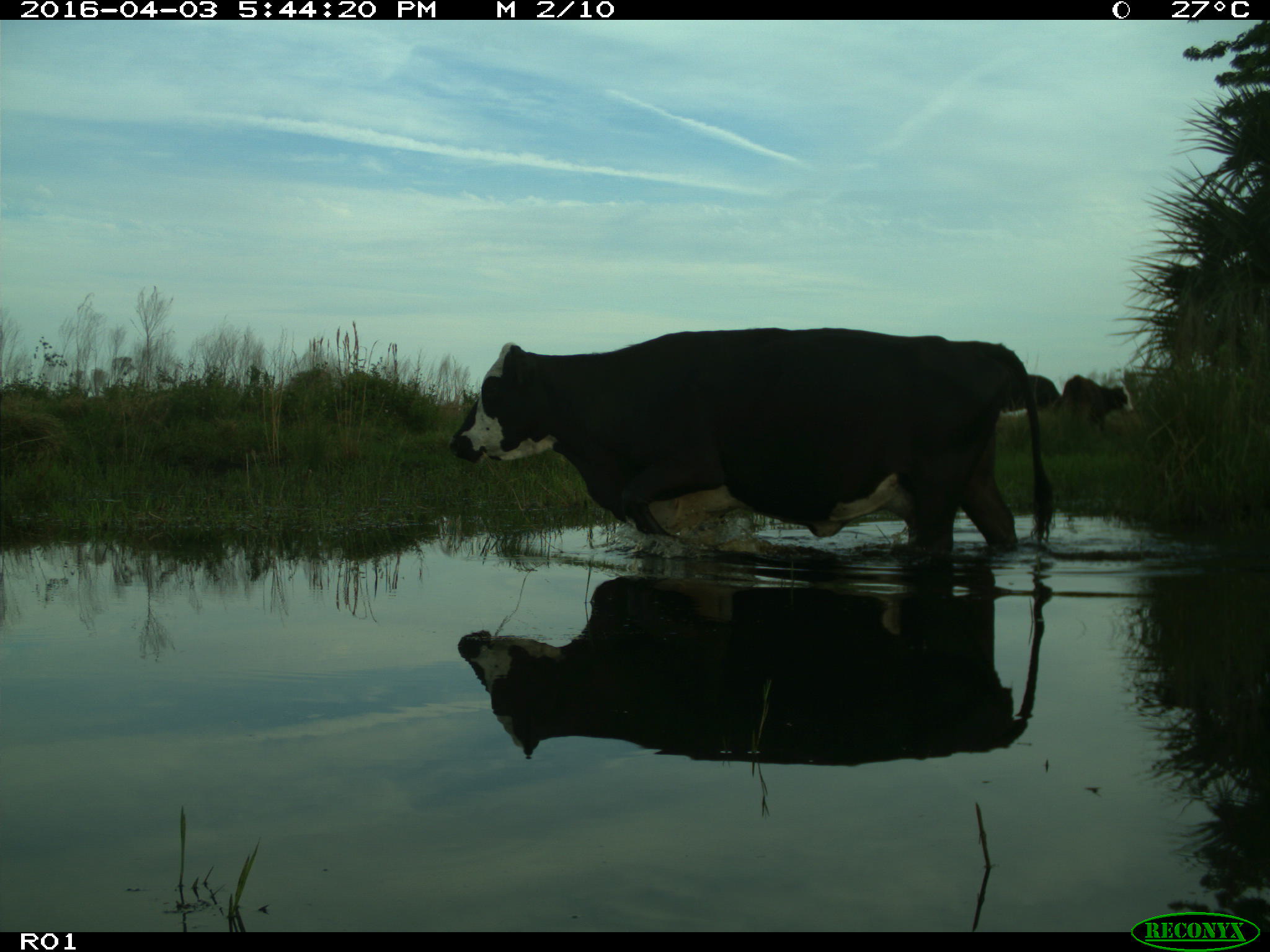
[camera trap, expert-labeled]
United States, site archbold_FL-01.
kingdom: Animalia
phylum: Chordata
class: Mammalia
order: Artiodactyla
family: Bovidae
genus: Bos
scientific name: Bos taurus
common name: domestic cow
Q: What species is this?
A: Bos taurus (domestic cow).